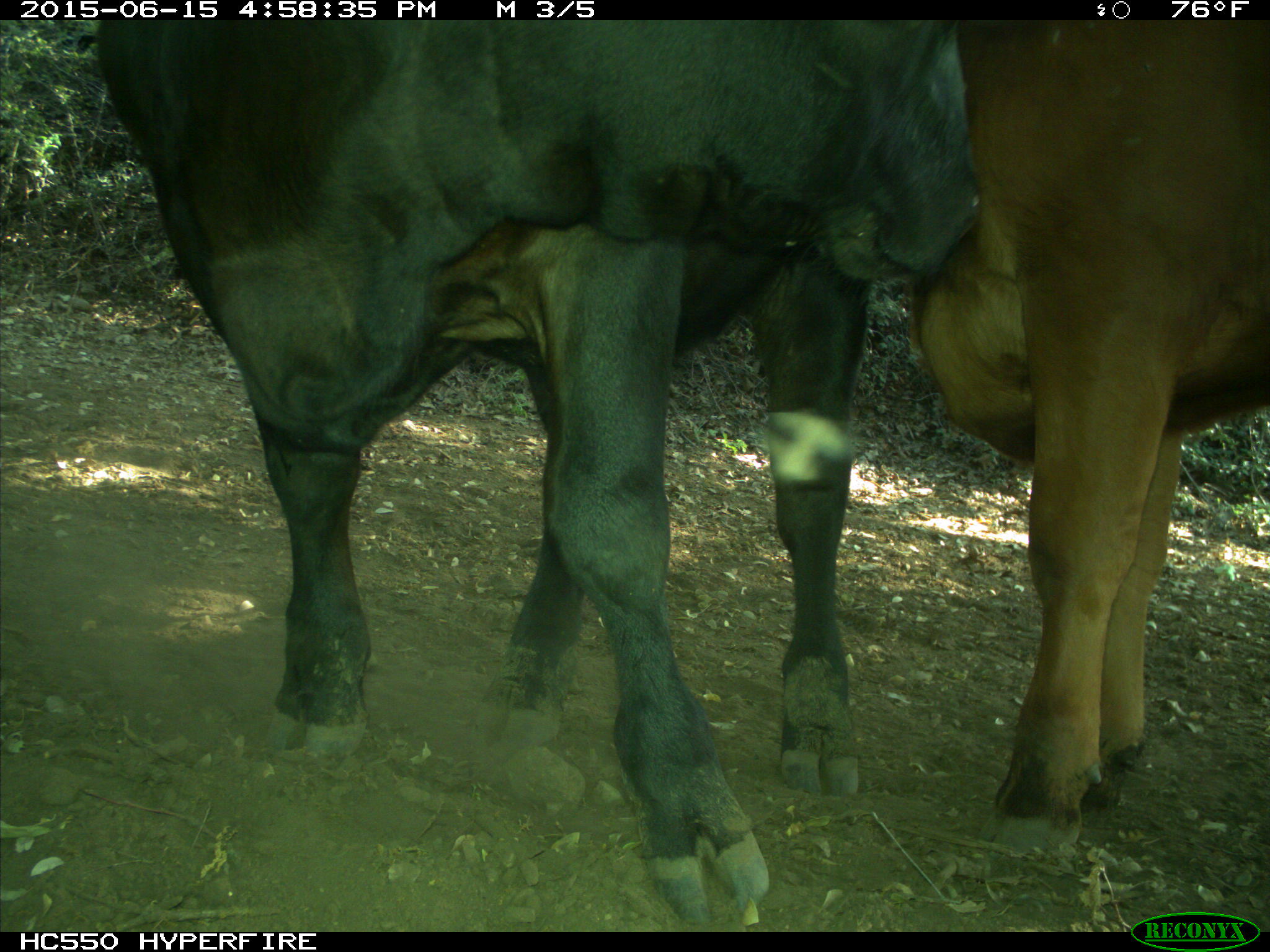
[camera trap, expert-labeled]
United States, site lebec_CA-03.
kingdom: Animalia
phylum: Chordata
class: Mammalia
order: Artiodactyla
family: Bovidae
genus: Bos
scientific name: Bos taurus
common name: domestic cow